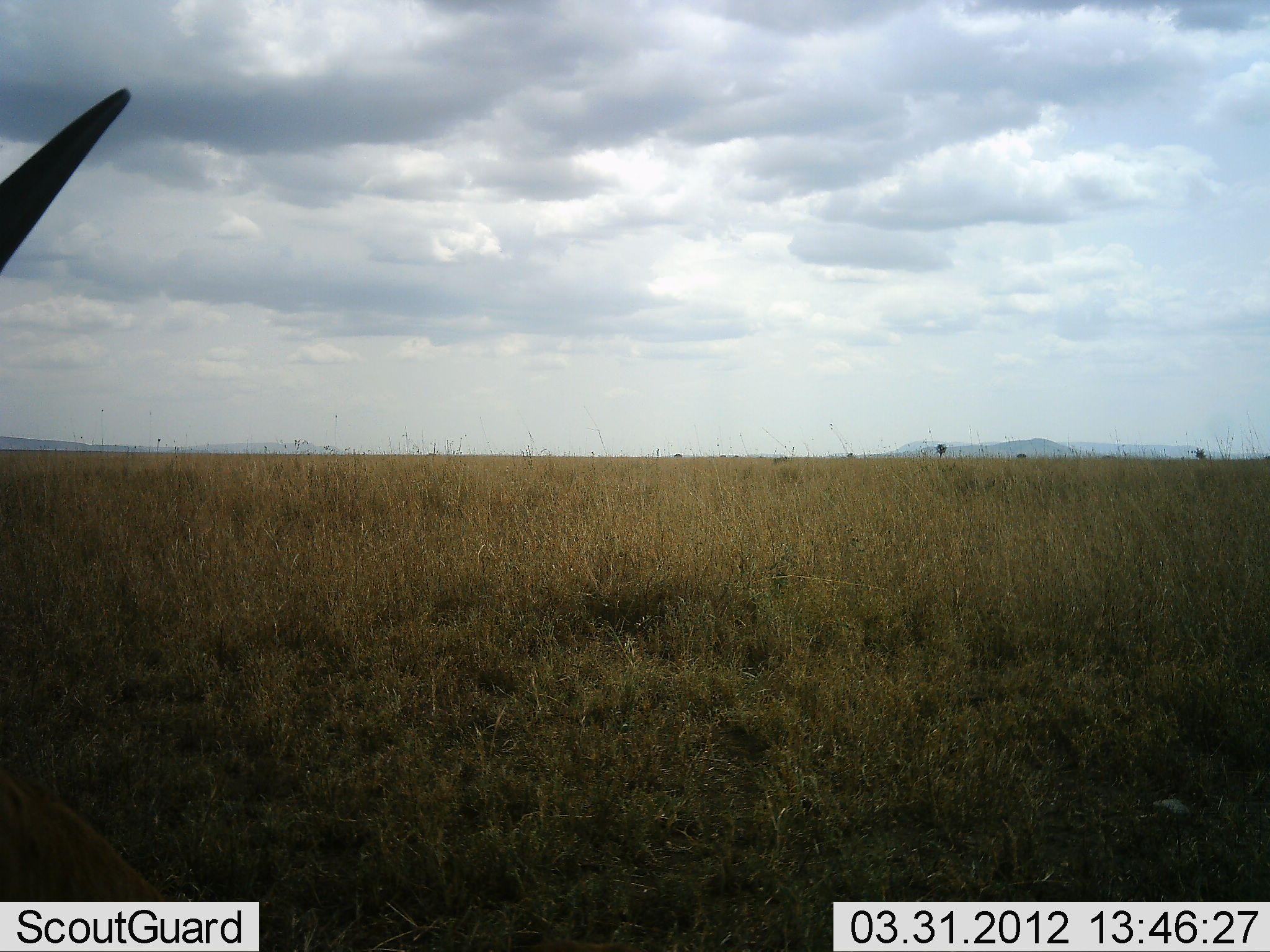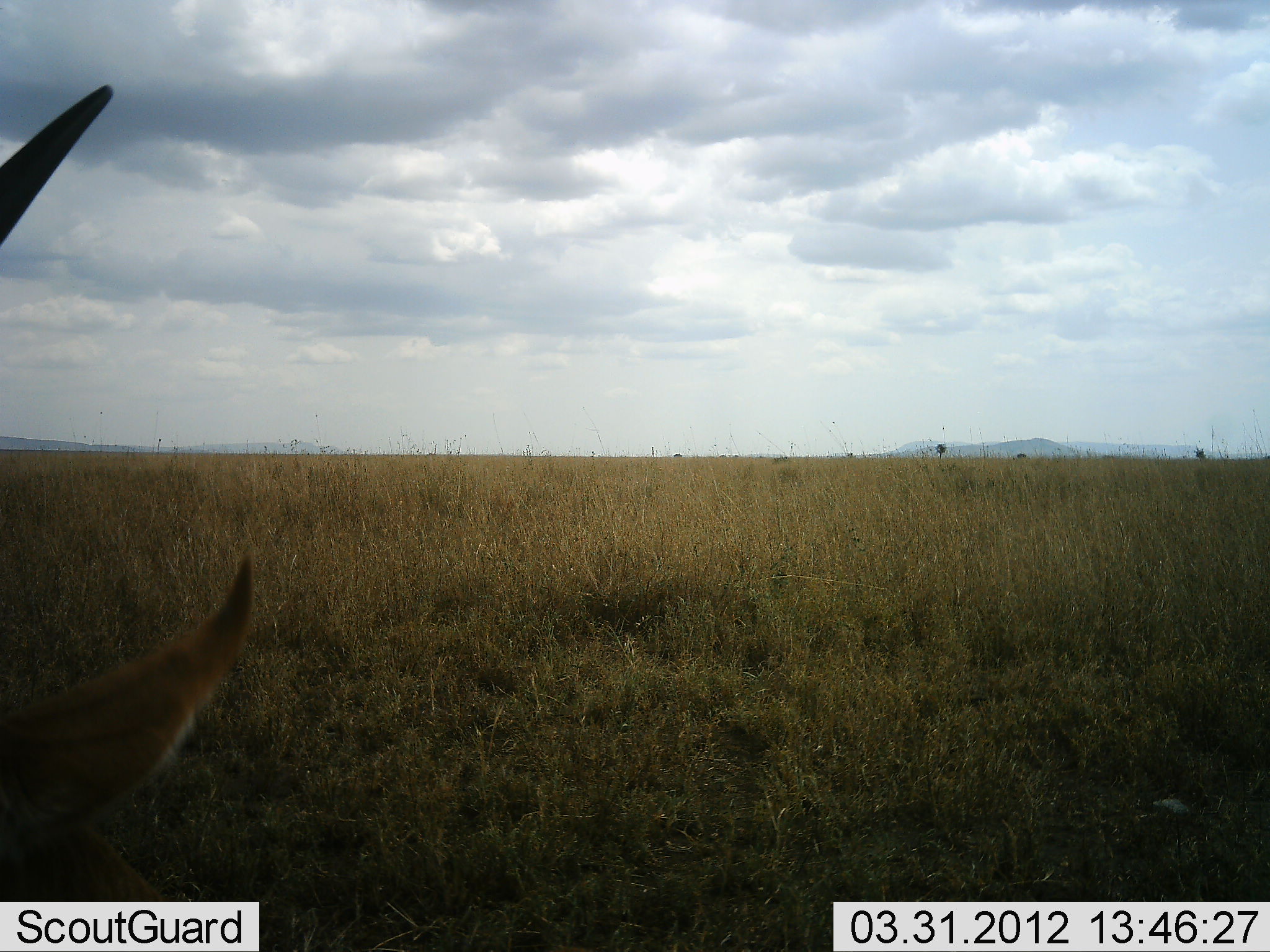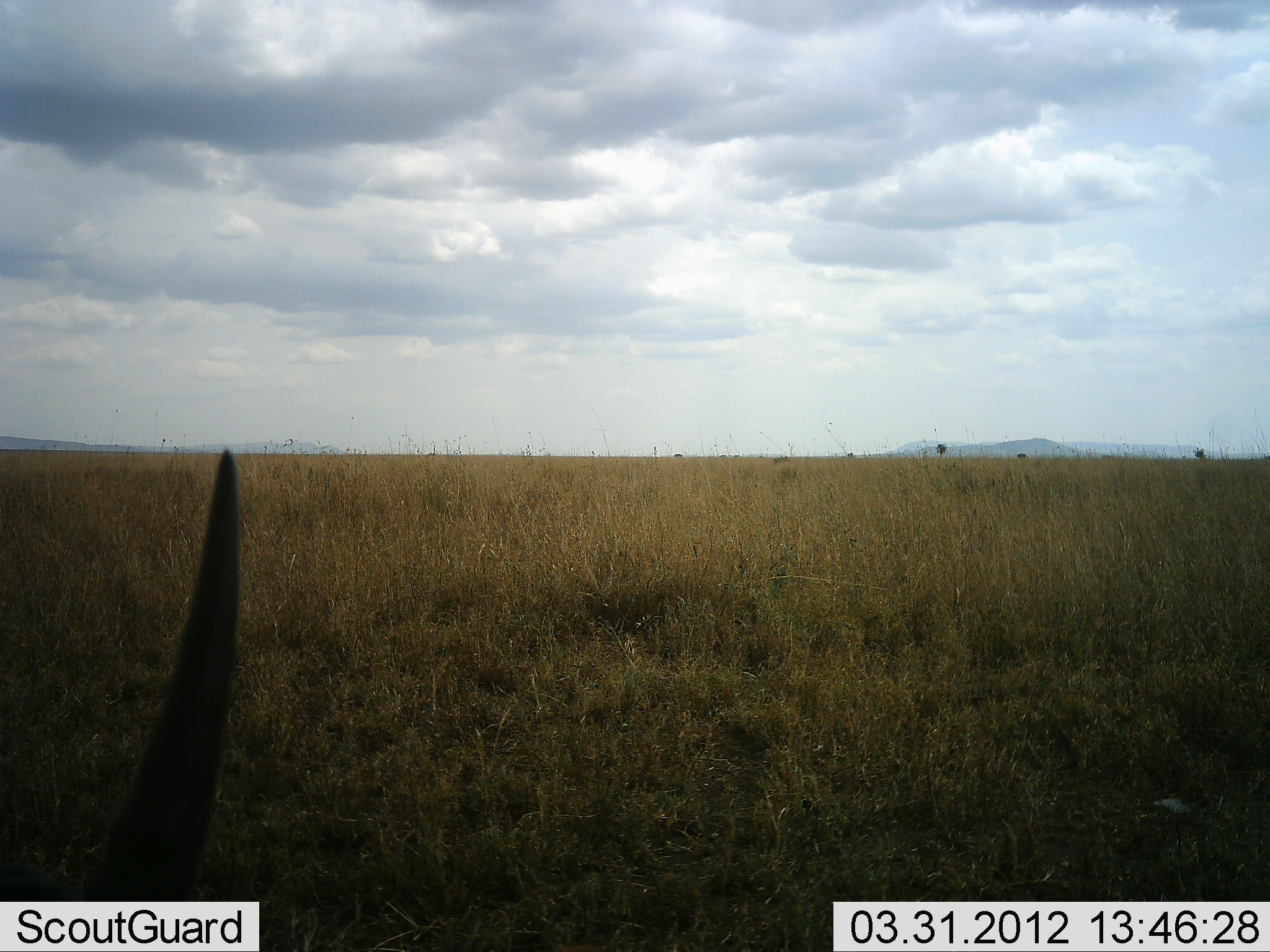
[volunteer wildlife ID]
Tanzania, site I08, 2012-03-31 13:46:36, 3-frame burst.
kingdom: Animalia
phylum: Chordata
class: Mammalia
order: Artiodactyla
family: Bovidae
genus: Nanger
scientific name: Nanger granti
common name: grant's gazelle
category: gazellegrants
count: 1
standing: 67%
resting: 0%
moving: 33%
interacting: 0%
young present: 0%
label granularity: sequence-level